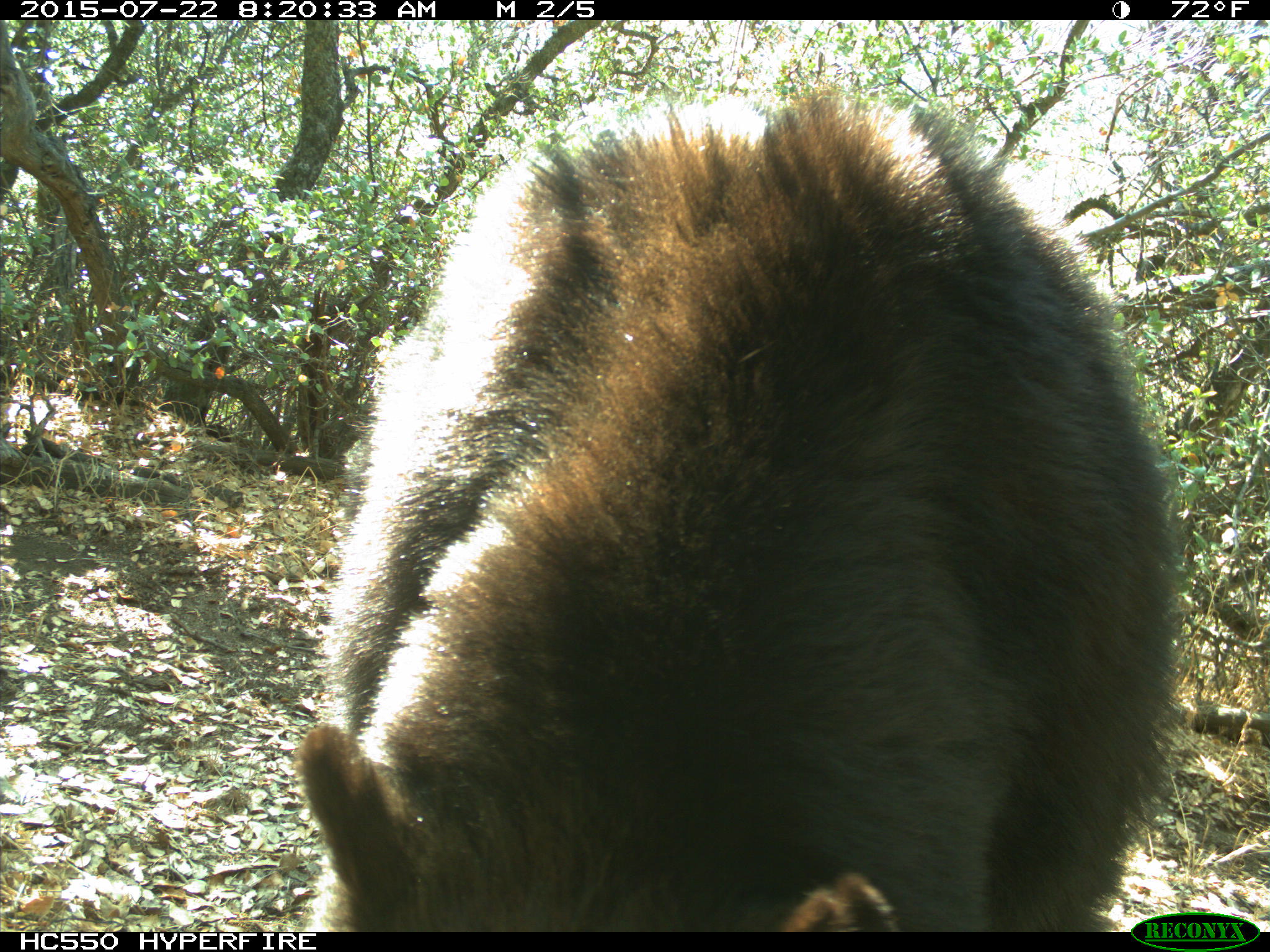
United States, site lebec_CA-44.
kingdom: Animalia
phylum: Chordata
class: Mammalia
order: Carnivora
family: Ursidae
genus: Ursus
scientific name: Ursus americanus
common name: american black bear